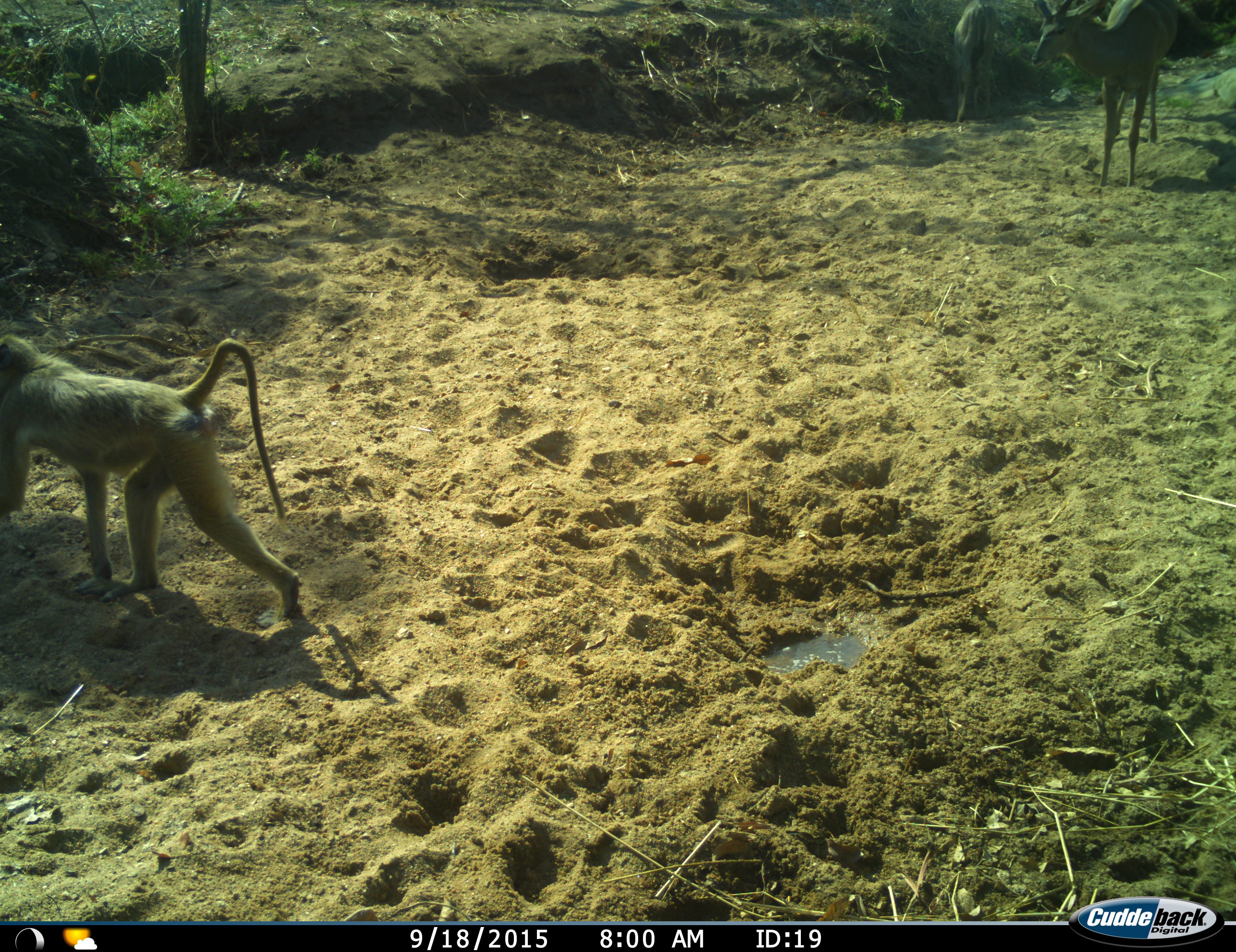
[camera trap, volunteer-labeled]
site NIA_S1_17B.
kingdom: Animalia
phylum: Chordata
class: Mammalia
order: Primates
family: Cercopithecidae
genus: Papio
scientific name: Papio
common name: baboon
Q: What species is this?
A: Baboon (Papio).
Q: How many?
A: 1.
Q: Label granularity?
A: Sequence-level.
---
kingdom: Animalia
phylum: Chordata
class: Mammalia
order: Artiodactyla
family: Bovidae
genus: Tragelaphus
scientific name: Tragelaphus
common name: kudu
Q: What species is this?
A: Kudu (Tragelaphus).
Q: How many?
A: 2.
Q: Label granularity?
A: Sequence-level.